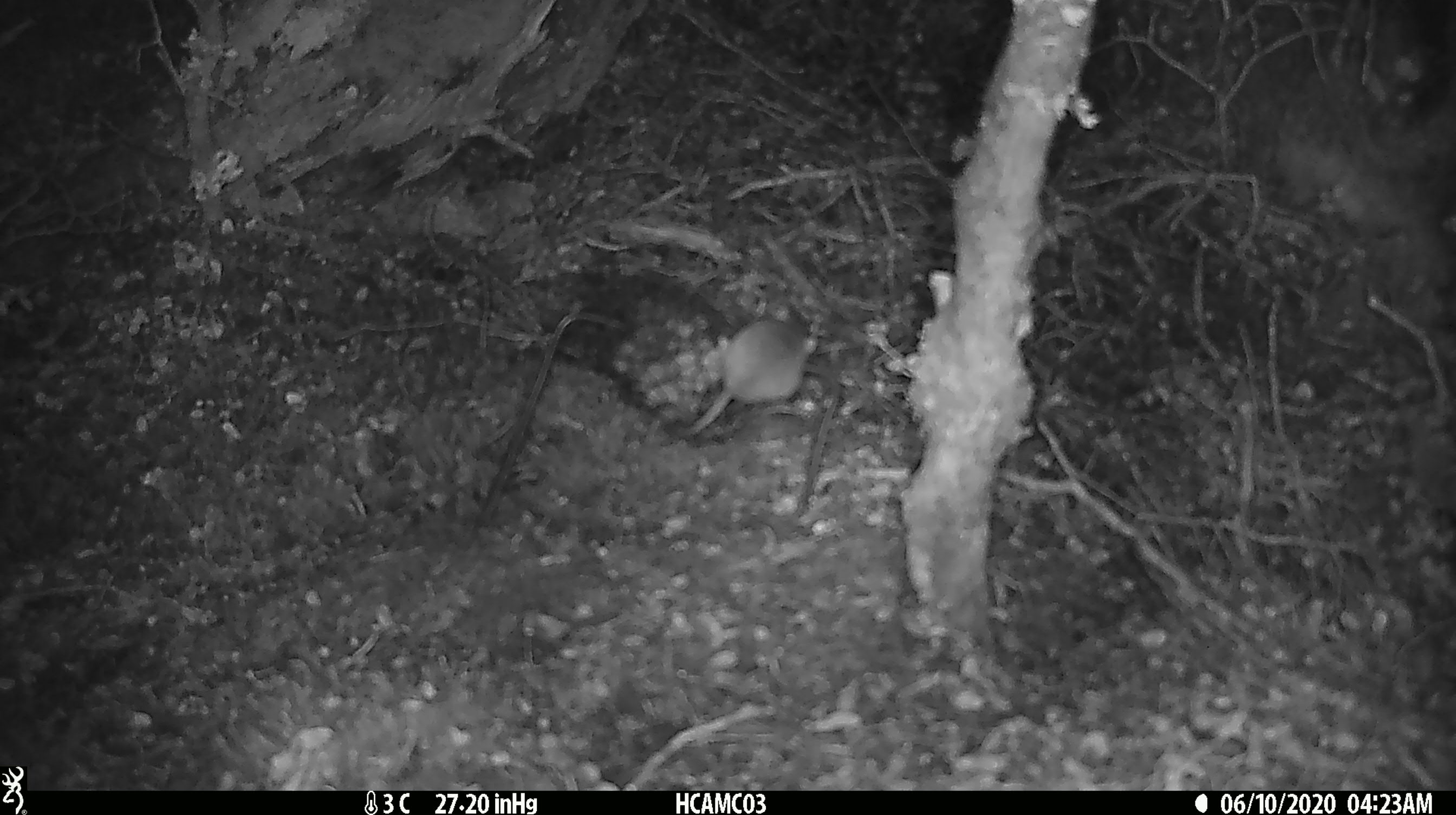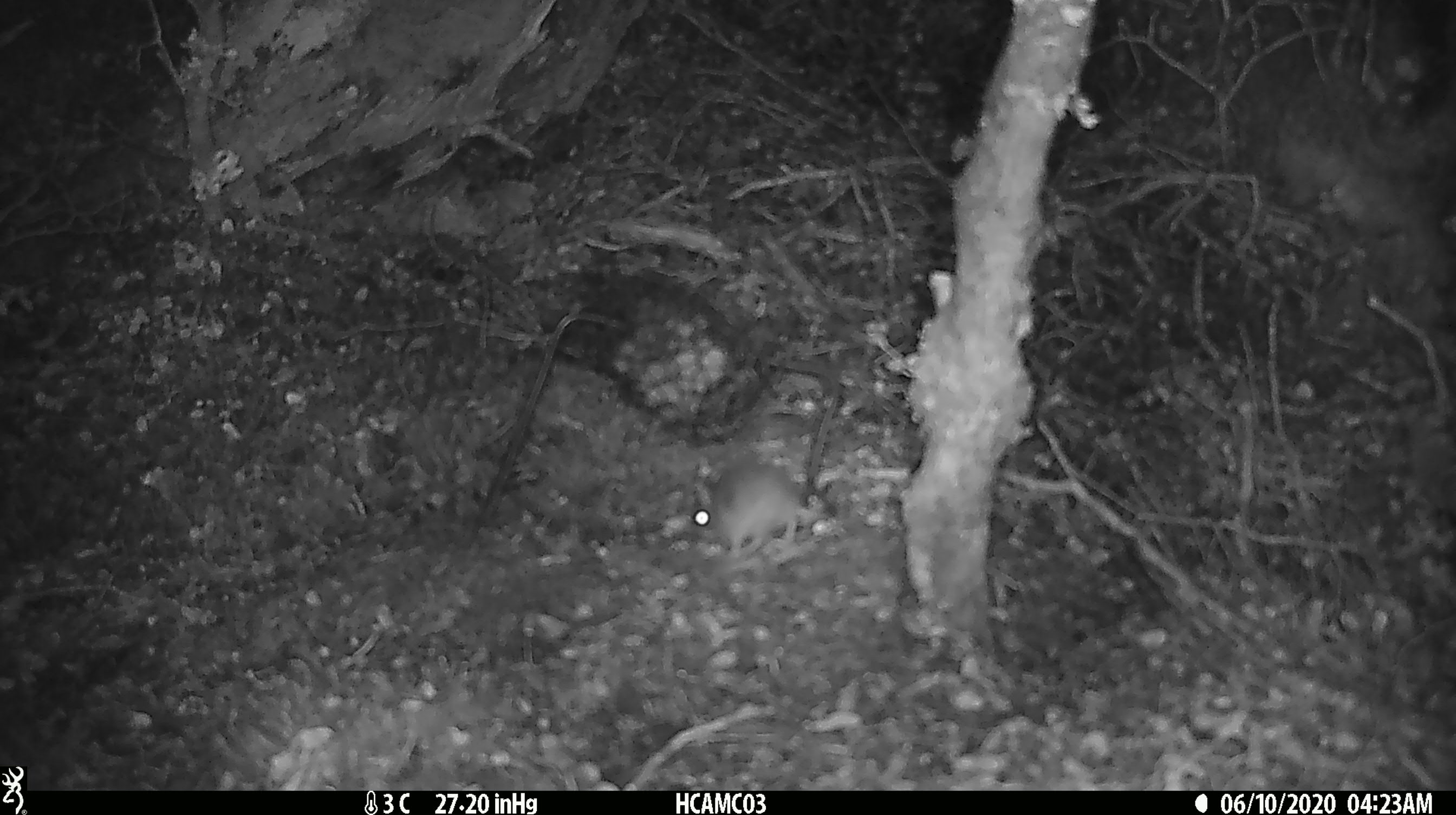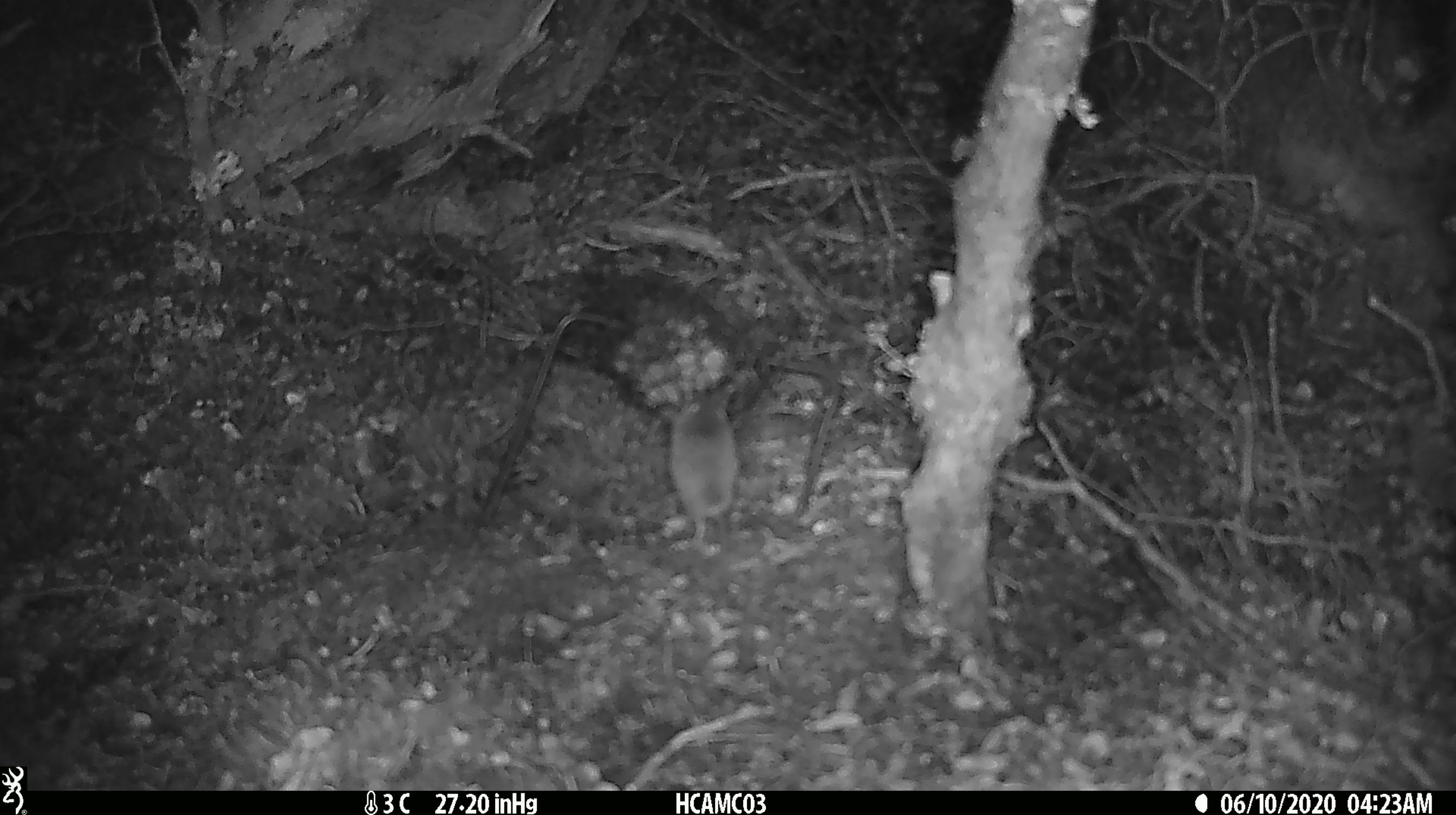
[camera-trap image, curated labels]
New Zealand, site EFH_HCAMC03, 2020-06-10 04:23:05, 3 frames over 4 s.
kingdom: Animalia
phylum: Chordata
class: Mammalia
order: Rodentia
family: Muridae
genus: Mus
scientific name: Mus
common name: mouse